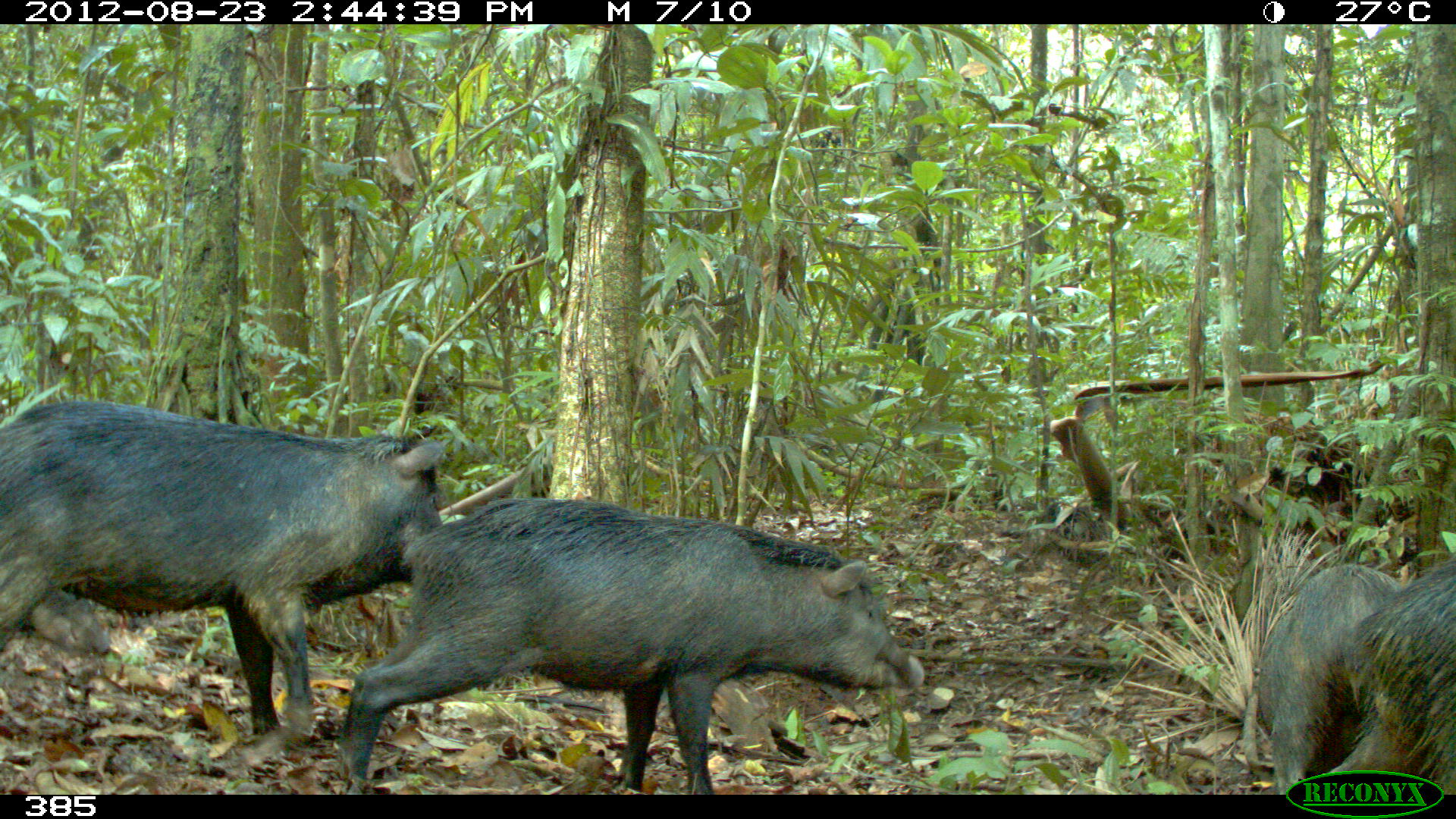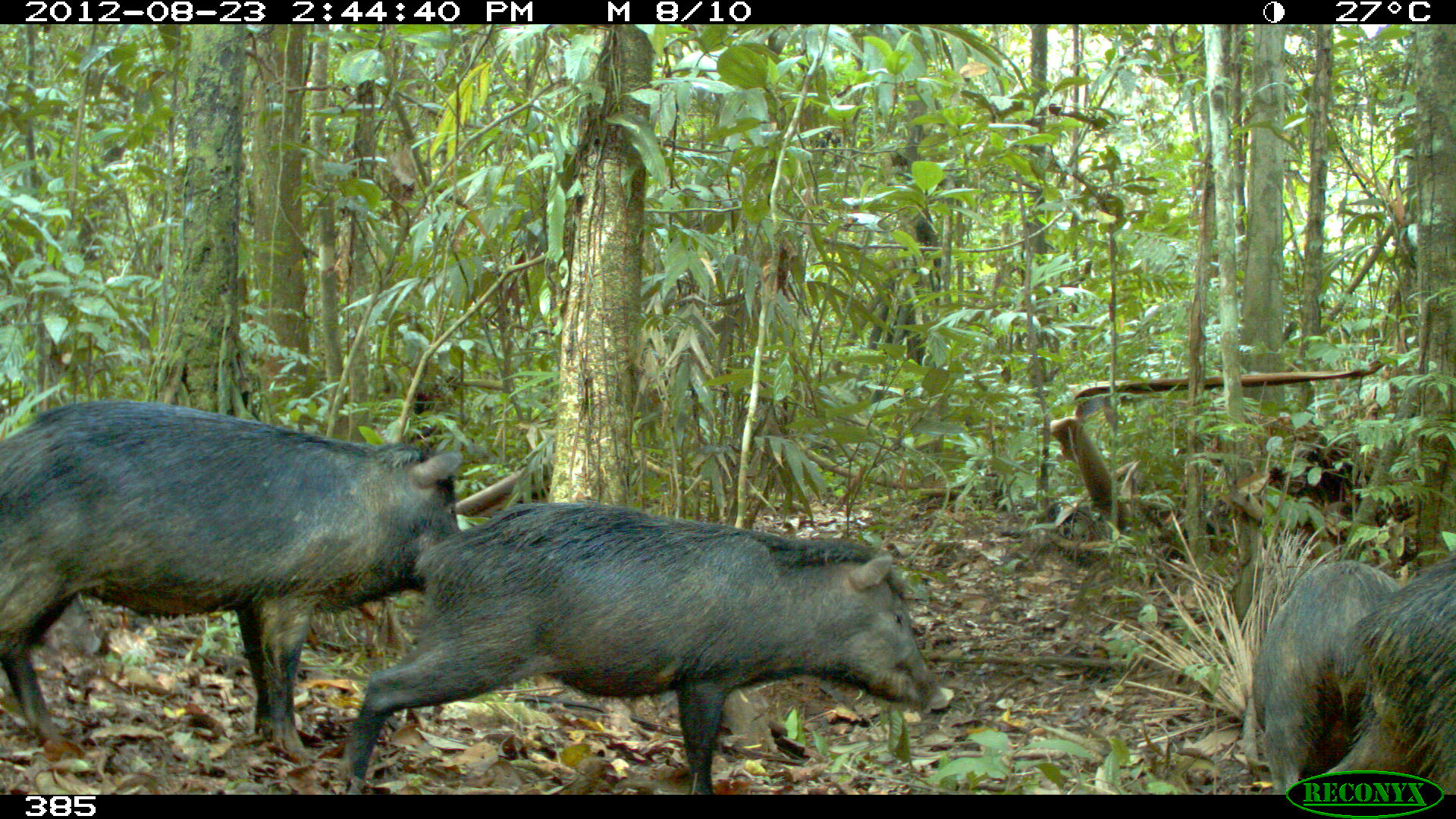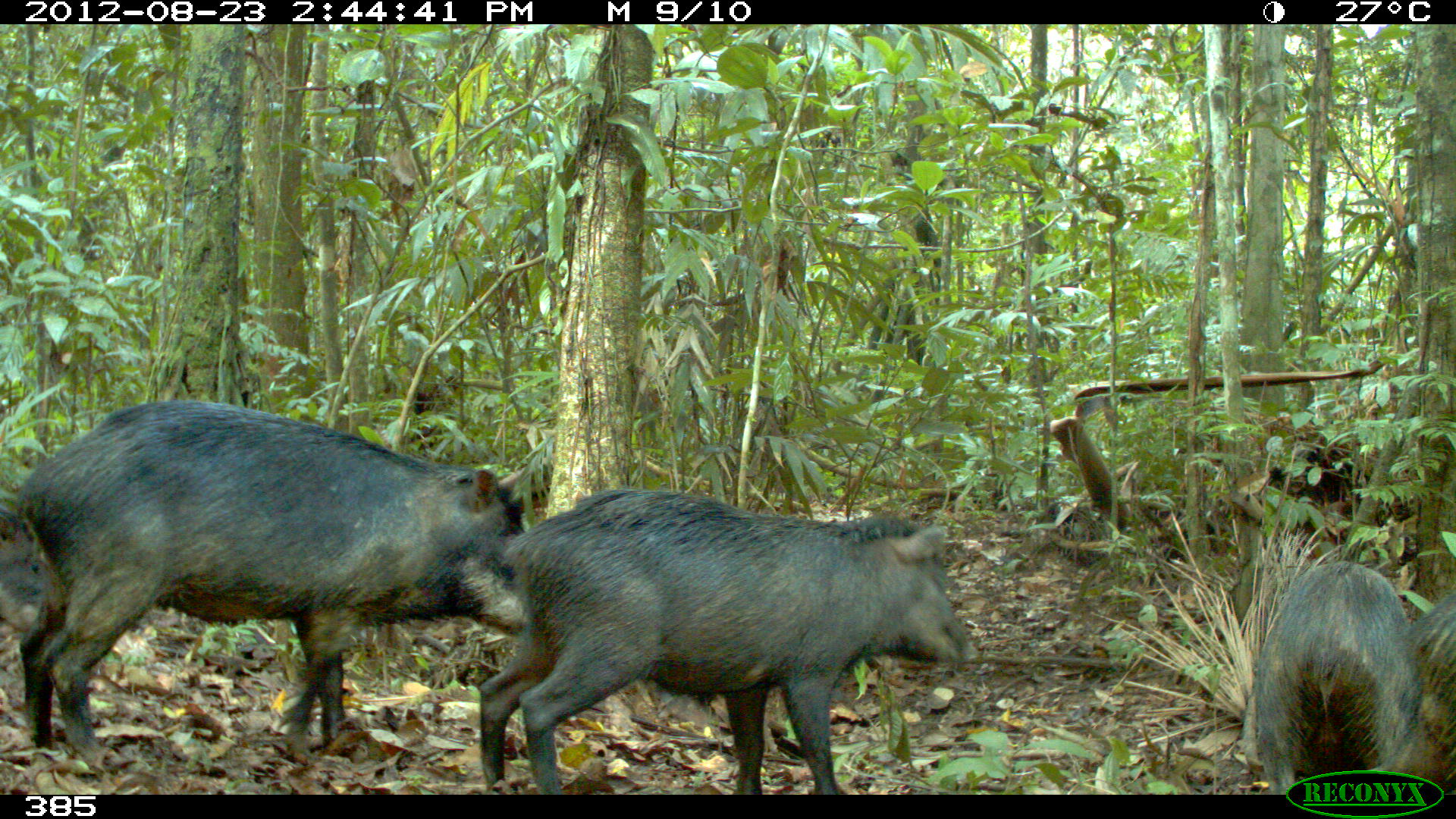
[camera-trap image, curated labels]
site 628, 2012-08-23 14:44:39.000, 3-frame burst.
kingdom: Animalia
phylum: Chordata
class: Mammalia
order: Artiodactyla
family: Tayassuidae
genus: Tayassu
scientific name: Tayassu pecari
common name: white-lipped peccary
Tayassu pecari (white-lipped peccary).